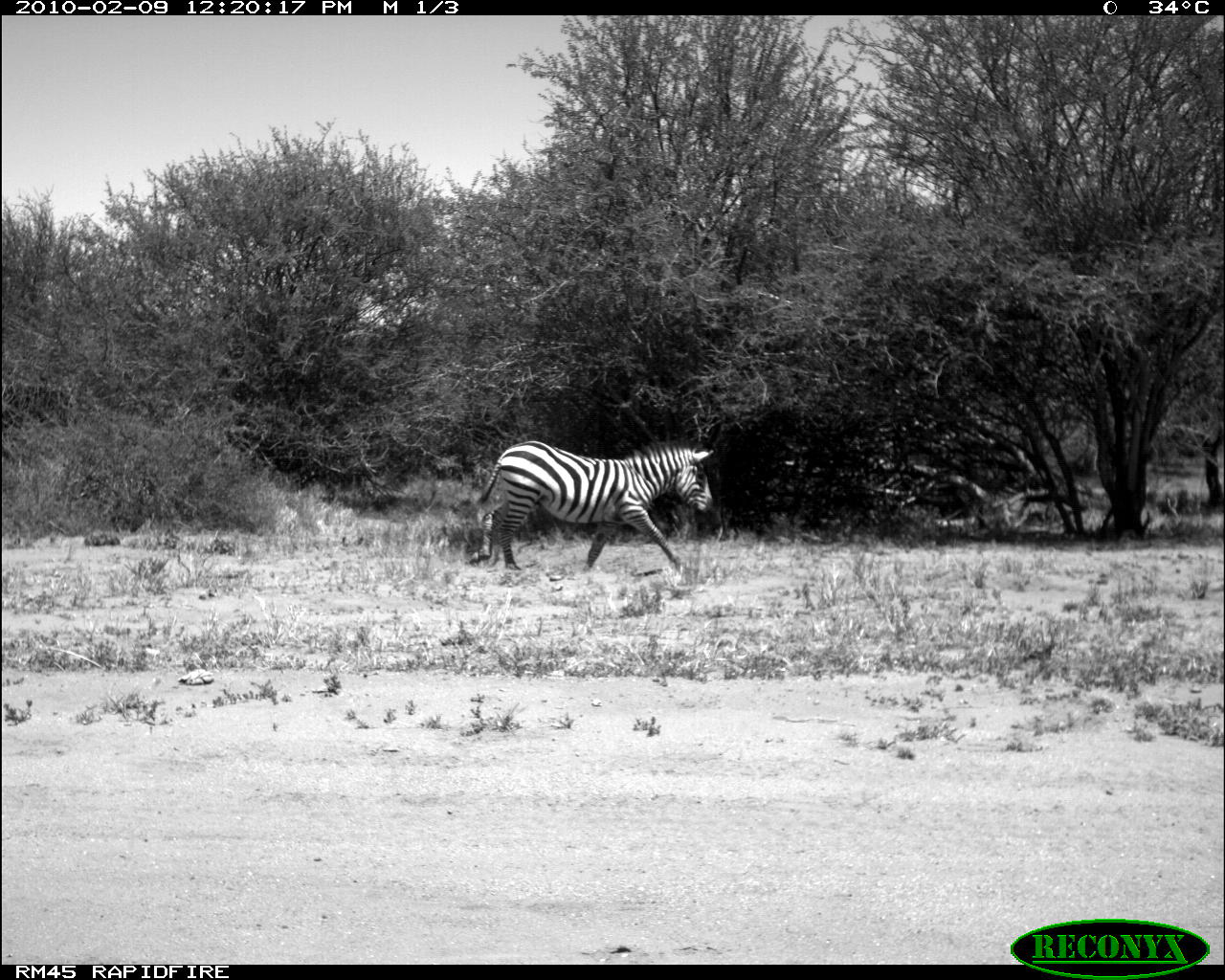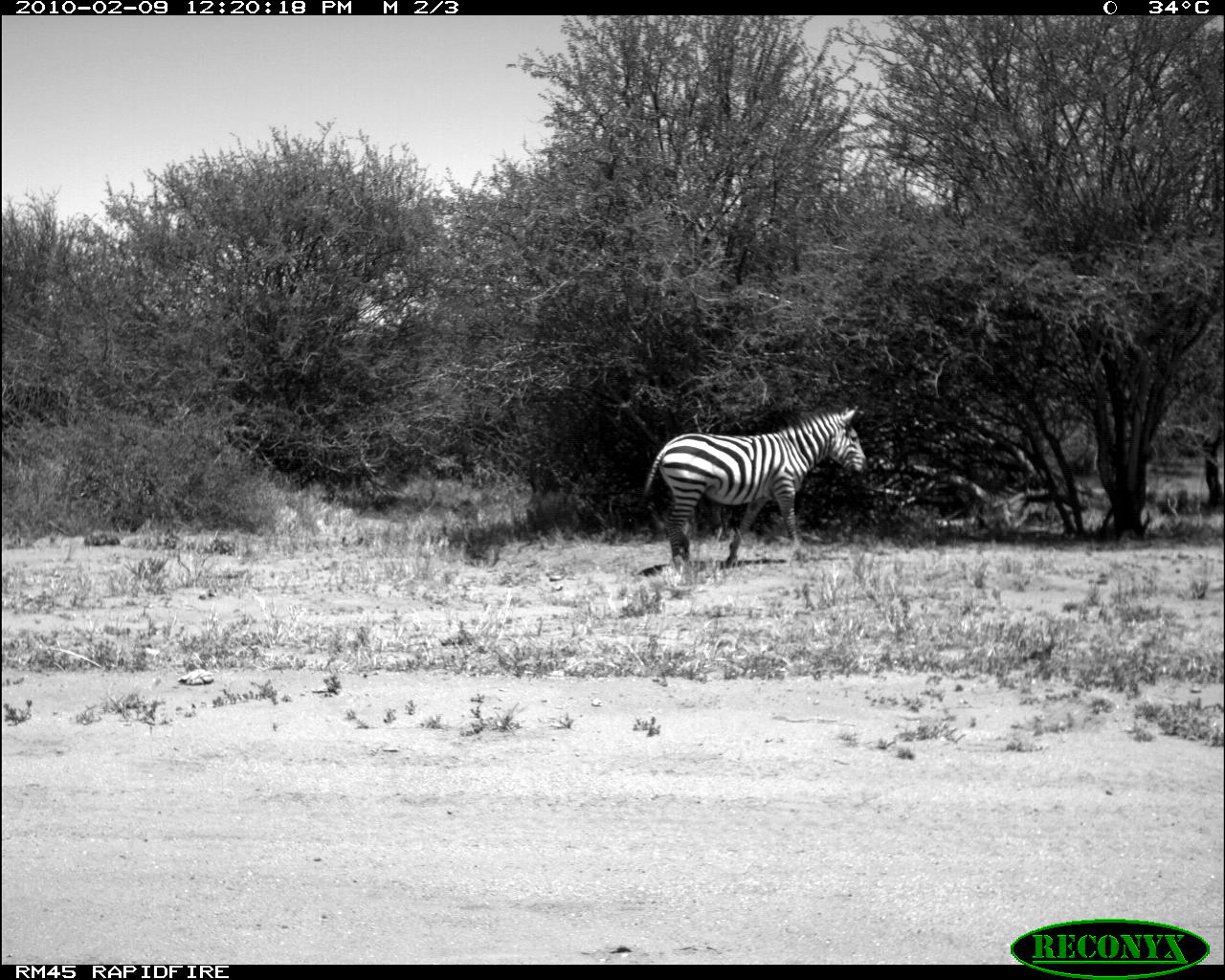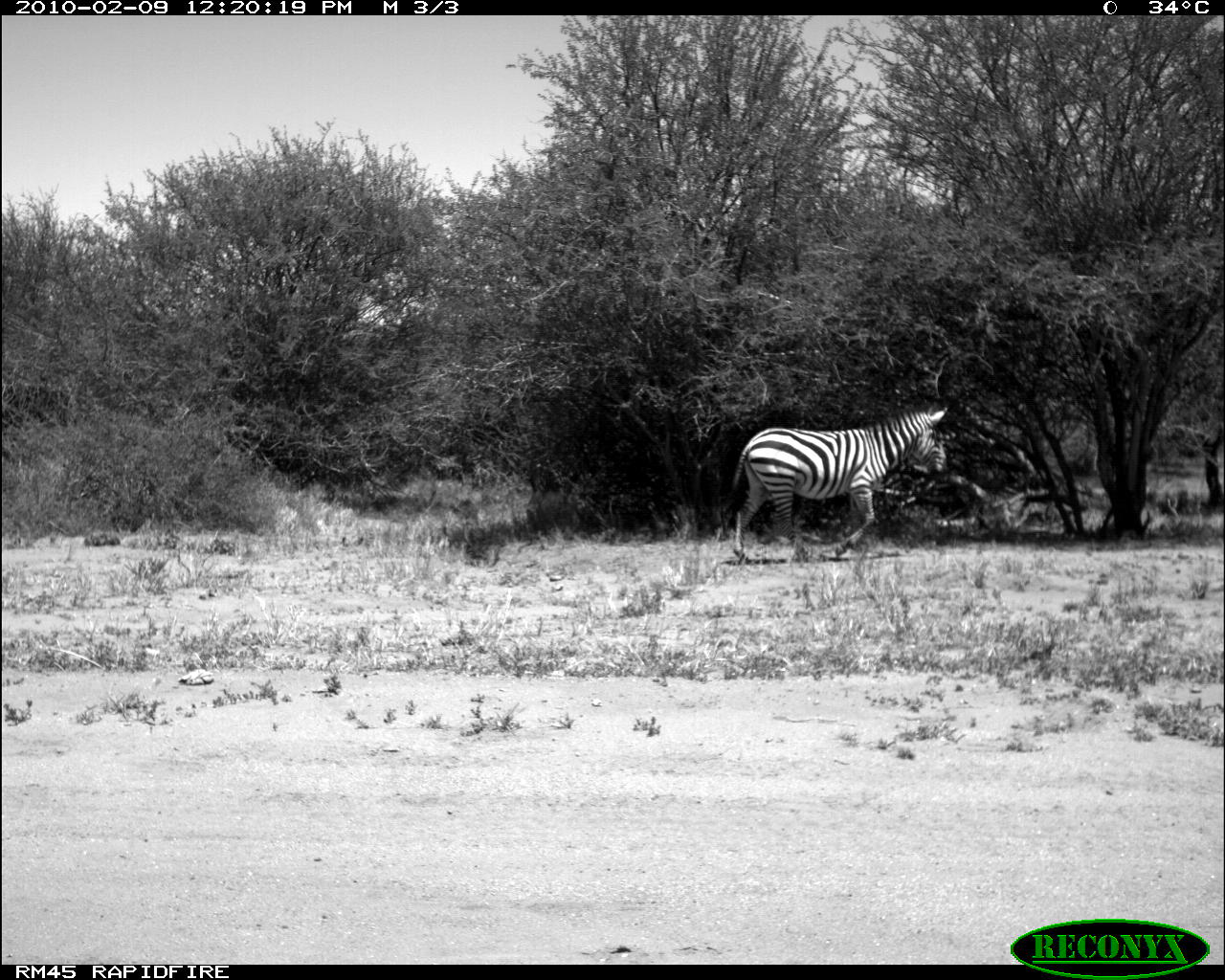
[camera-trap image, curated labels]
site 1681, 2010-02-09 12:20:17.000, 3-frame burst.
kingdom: Animalia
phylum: Chordata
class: Mammalia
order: Perissodactyla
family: Equidae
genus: Equus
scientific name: Equus quagga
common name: plains zebra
Equus quagga (plains zebra), count 1.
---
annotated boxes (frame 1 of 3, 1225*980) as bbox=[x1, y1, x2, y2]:
equus quagga: bbox=[470, 439, 716, 574]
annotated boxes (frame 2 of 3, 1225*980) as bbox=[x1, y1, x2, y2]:
equus quagga: bbox=[640, 405, 868, 571]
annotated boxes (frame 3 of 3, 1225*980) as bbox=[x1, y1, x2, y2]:
equus quagga: bbox=[731, 405, 948, 566]